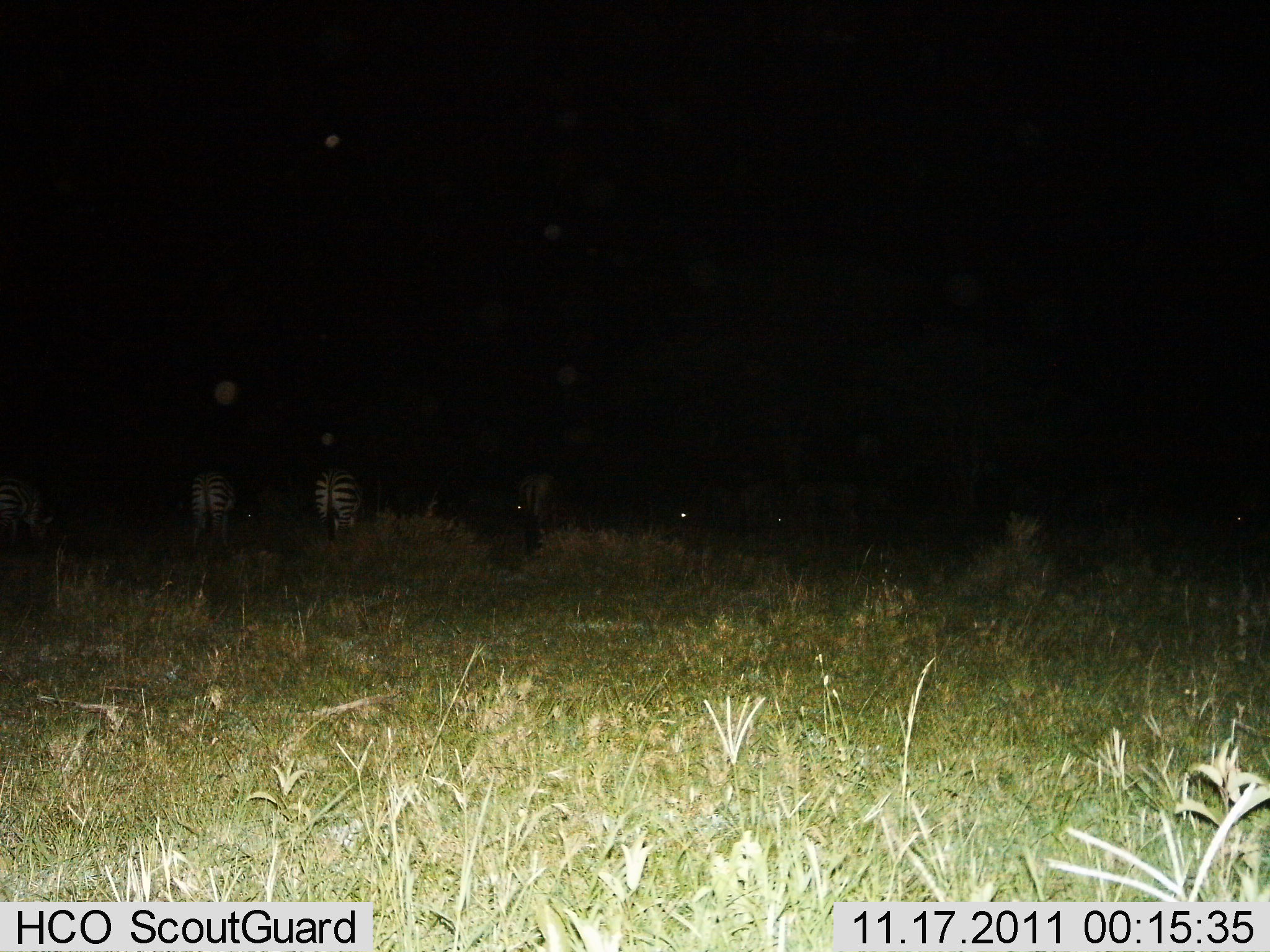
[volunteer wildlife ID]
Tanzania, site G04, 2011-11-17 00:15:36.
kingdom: Animalia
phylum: Chordata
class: Mammalia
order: Perissodactyla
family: Equidae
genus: Equus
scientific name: Equus quagga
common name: plains zebra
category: zebra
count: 3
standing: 75%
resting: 0%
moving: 6%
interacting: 0%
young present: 0%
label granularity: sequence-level